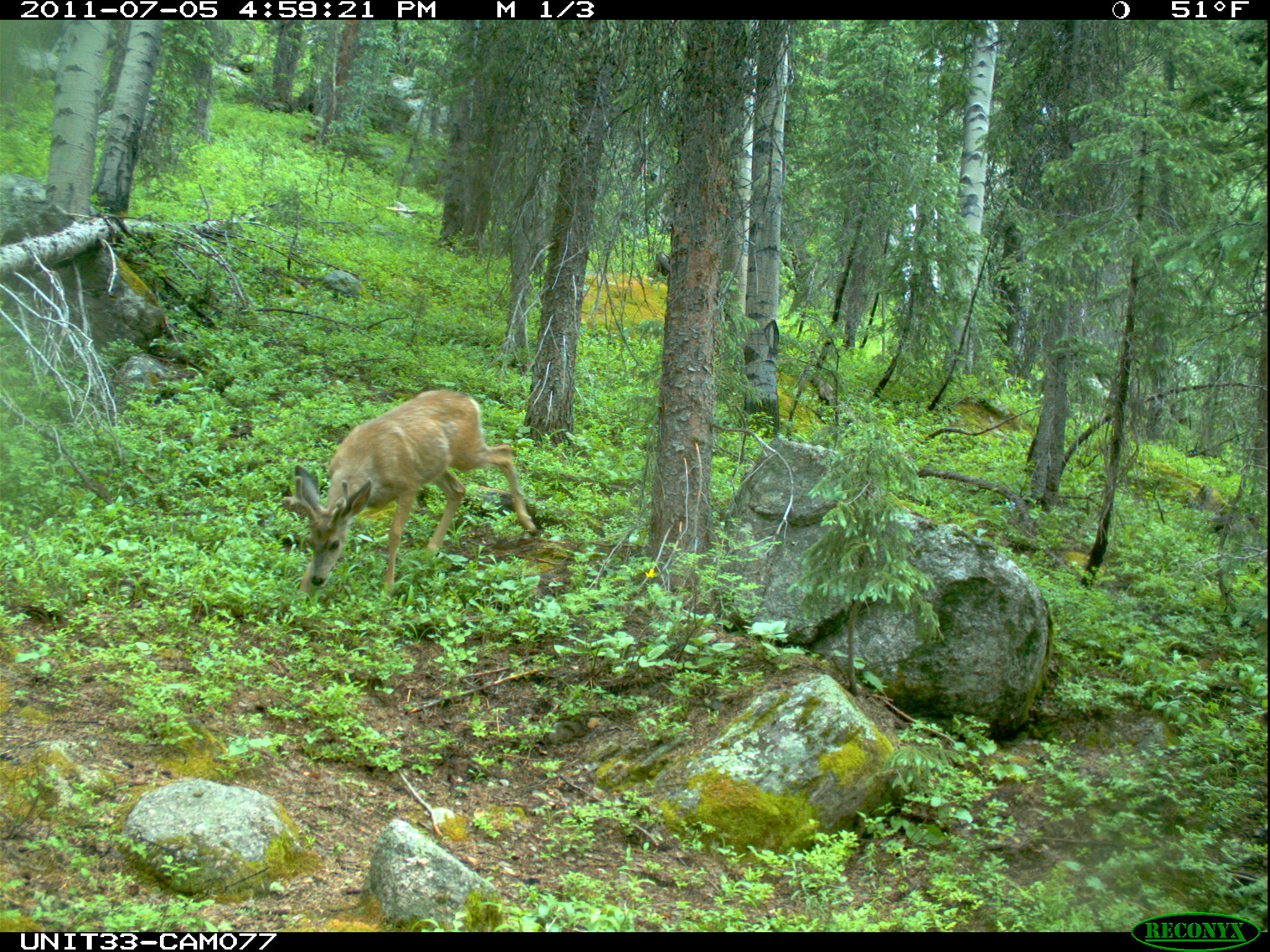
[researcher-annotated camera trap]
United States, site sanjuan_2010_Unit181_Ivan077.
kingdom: Animalia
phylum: Chordata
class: Mammalia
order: Artiodactyla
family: Cervidae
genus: Odocoileus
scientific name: Odocoileus hemionus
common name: mule deer